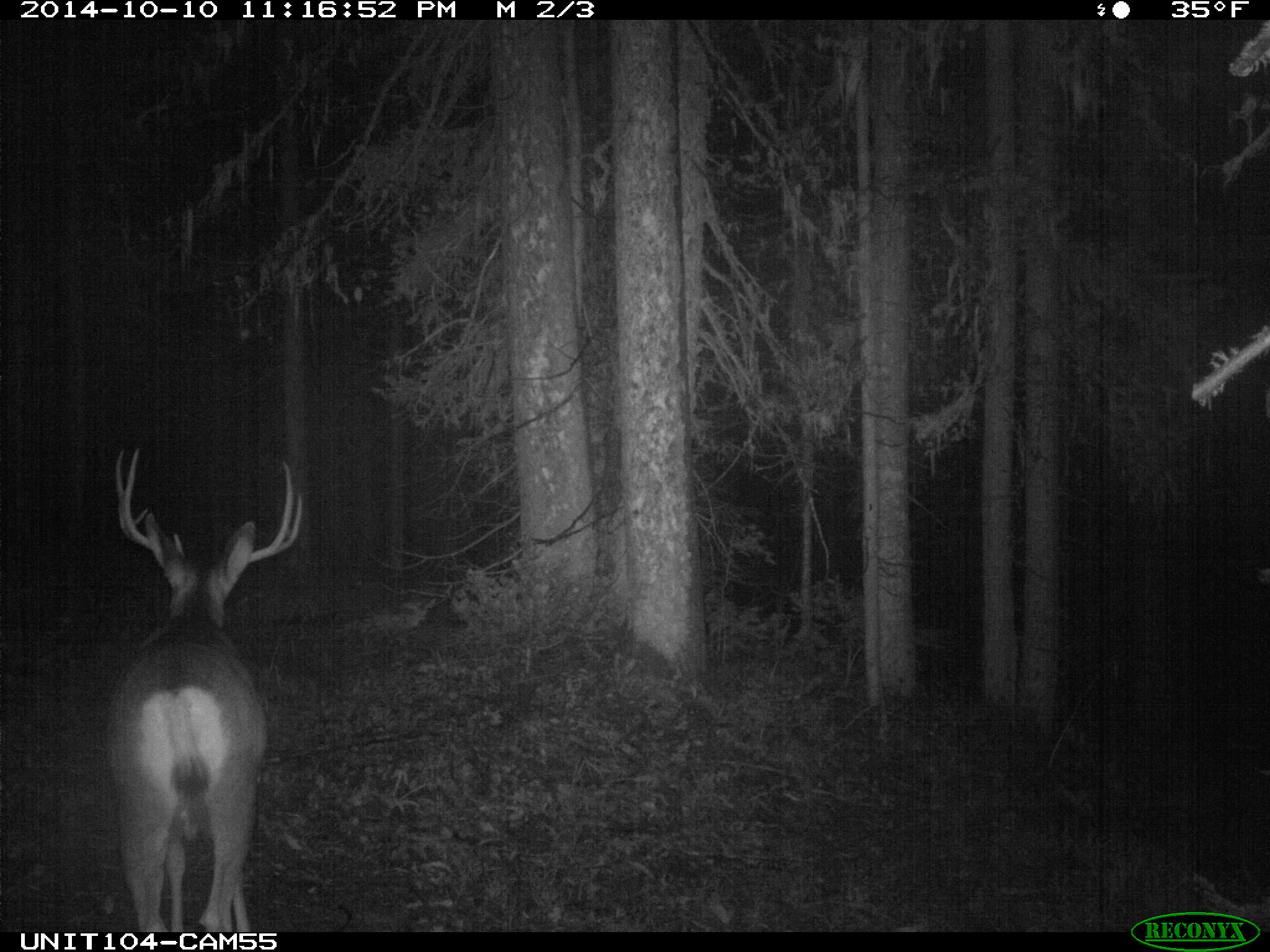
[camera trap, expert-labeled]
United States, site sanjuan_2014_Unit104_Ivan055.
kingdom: Animalia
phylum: Chordata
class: Mammalia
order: Artiodactyla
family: Cervidae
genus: Odocoileus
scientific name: Odocoileus hemionus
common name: mule deer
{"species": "Odocoileus hemionus (mule deer)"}